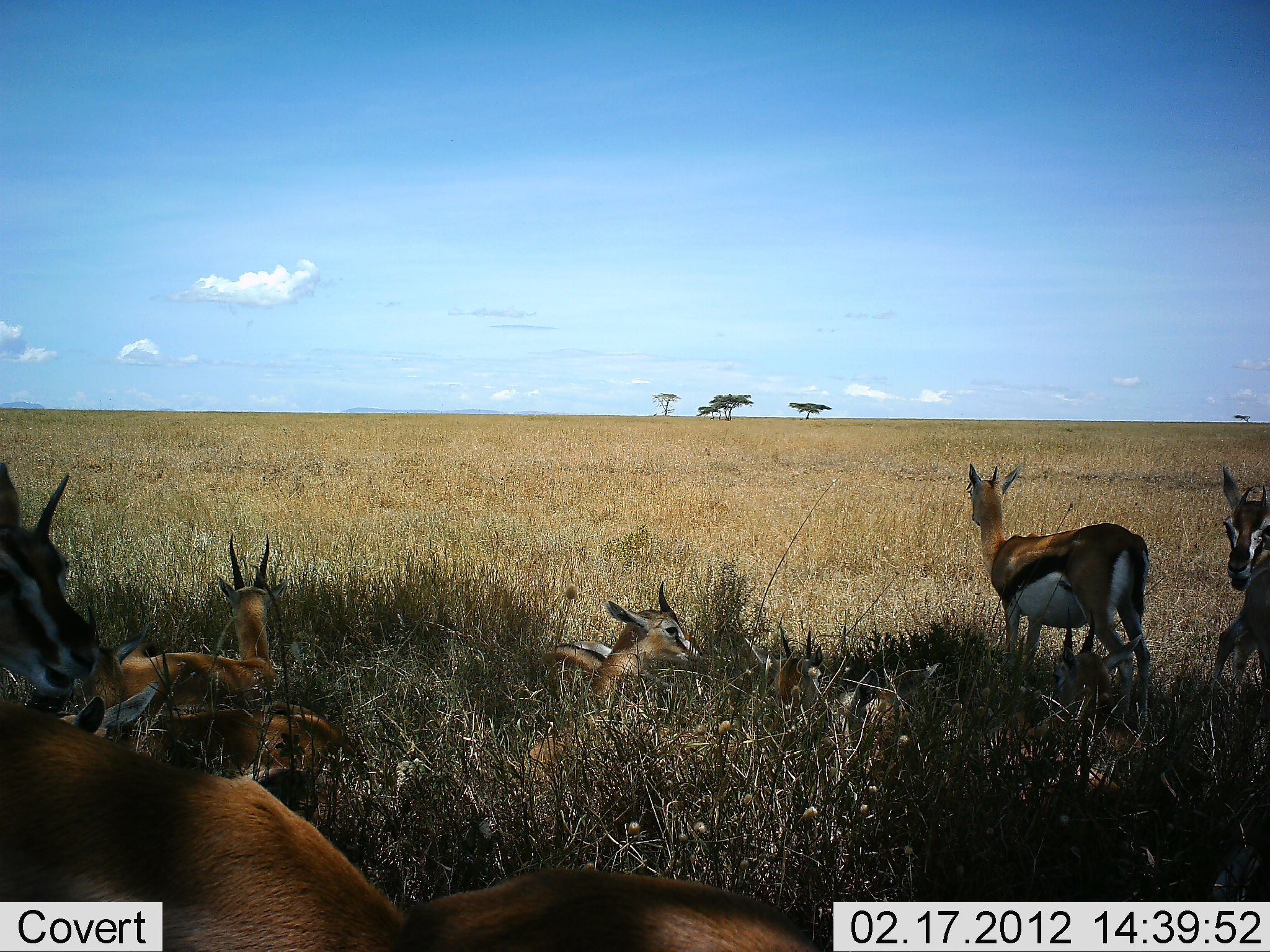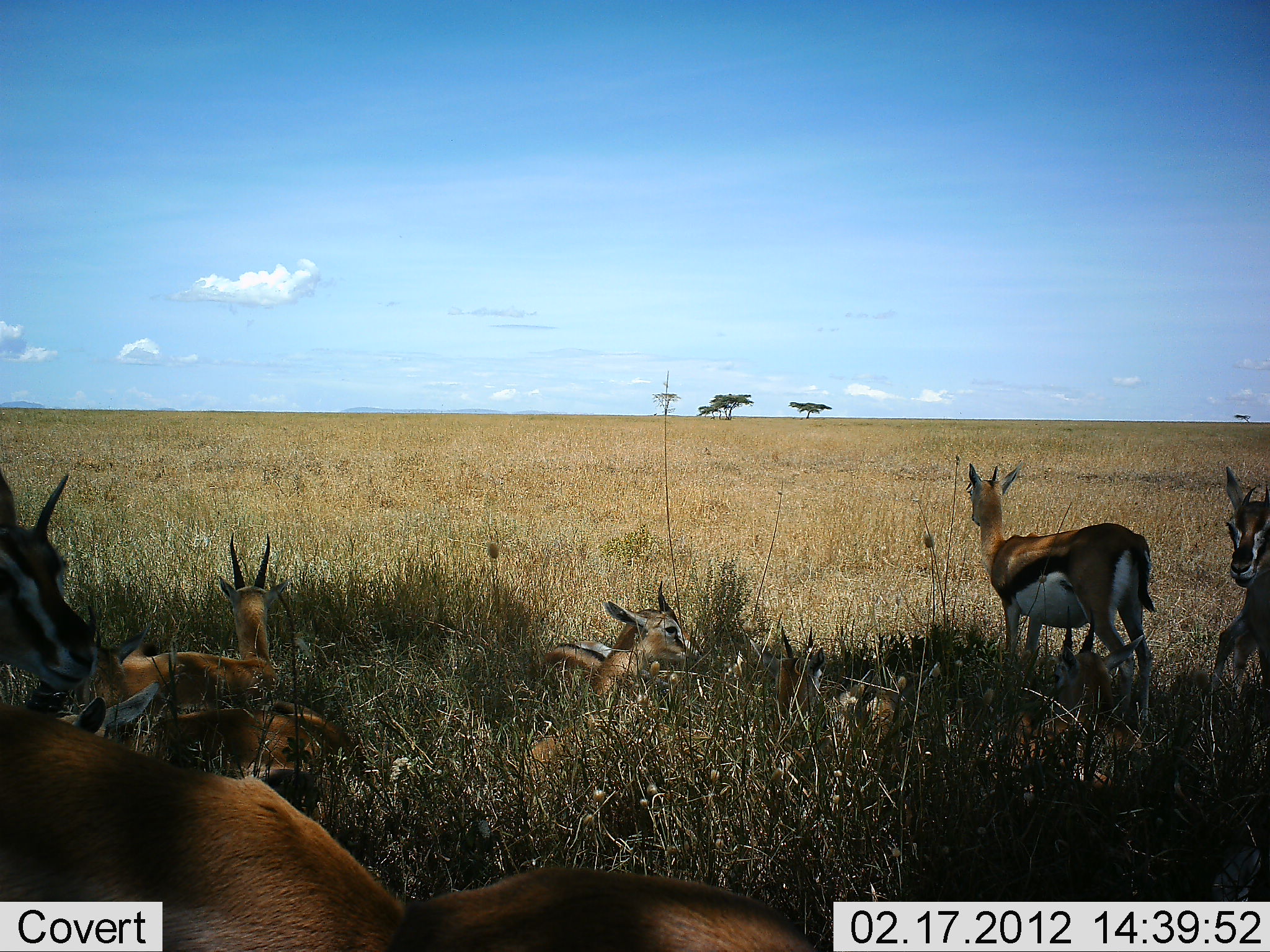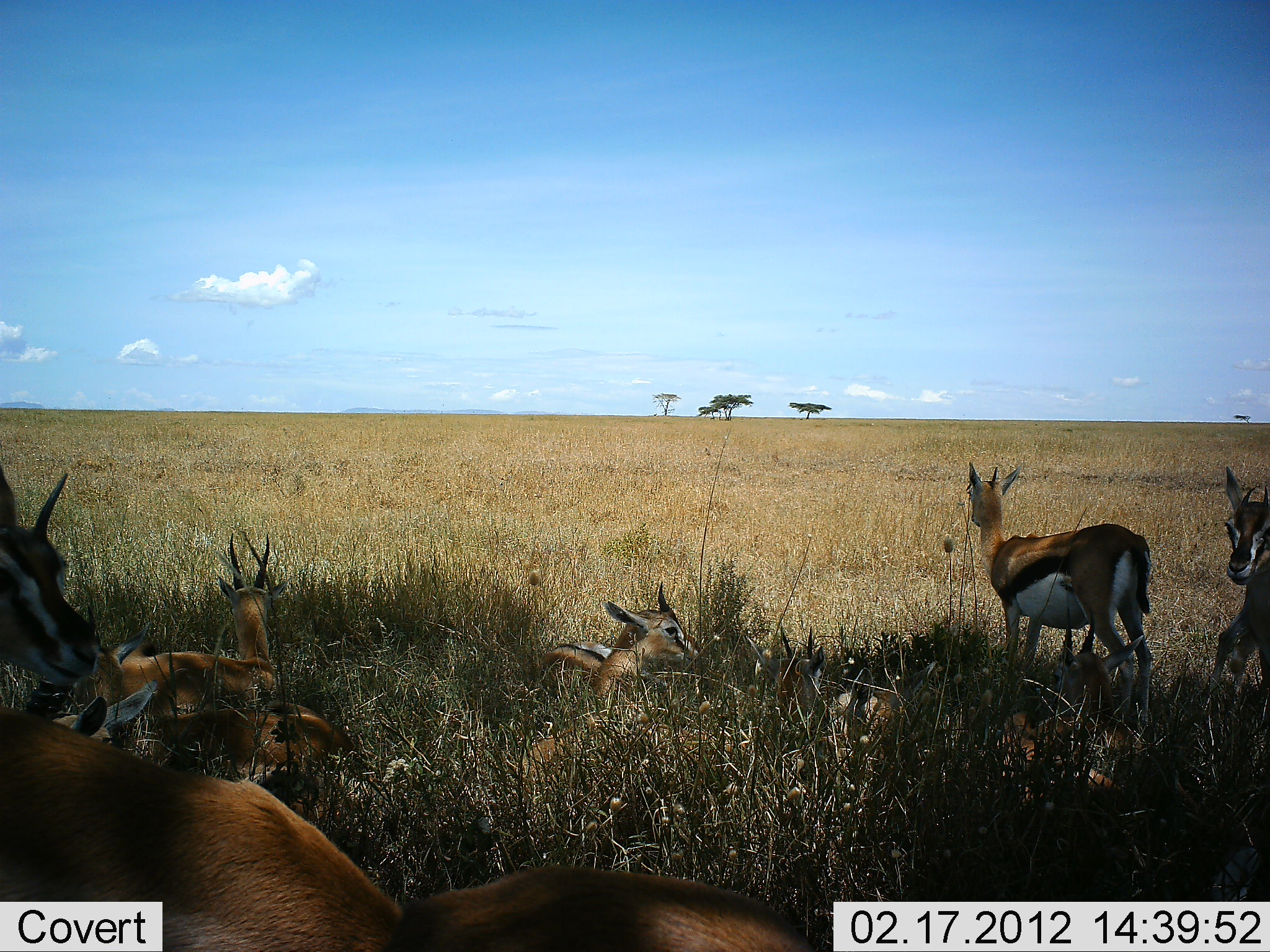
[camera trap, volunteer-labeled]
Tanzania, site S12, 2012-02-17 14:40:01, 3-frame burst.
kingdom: Animalia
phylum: Chordata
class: Mammalia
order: Artiodactyla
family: Bovidae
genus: Eudorcas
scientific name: Eudorcas thomsonii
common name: thomson's gazelle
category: gazellethomsons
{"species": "gazellethomsons (thomson's gazelle) (Eudorcas thomsonii)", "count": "9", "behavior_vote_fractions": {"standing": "82%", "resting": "100%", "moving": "0%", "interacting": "6%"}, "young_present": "18%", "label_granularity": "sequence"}